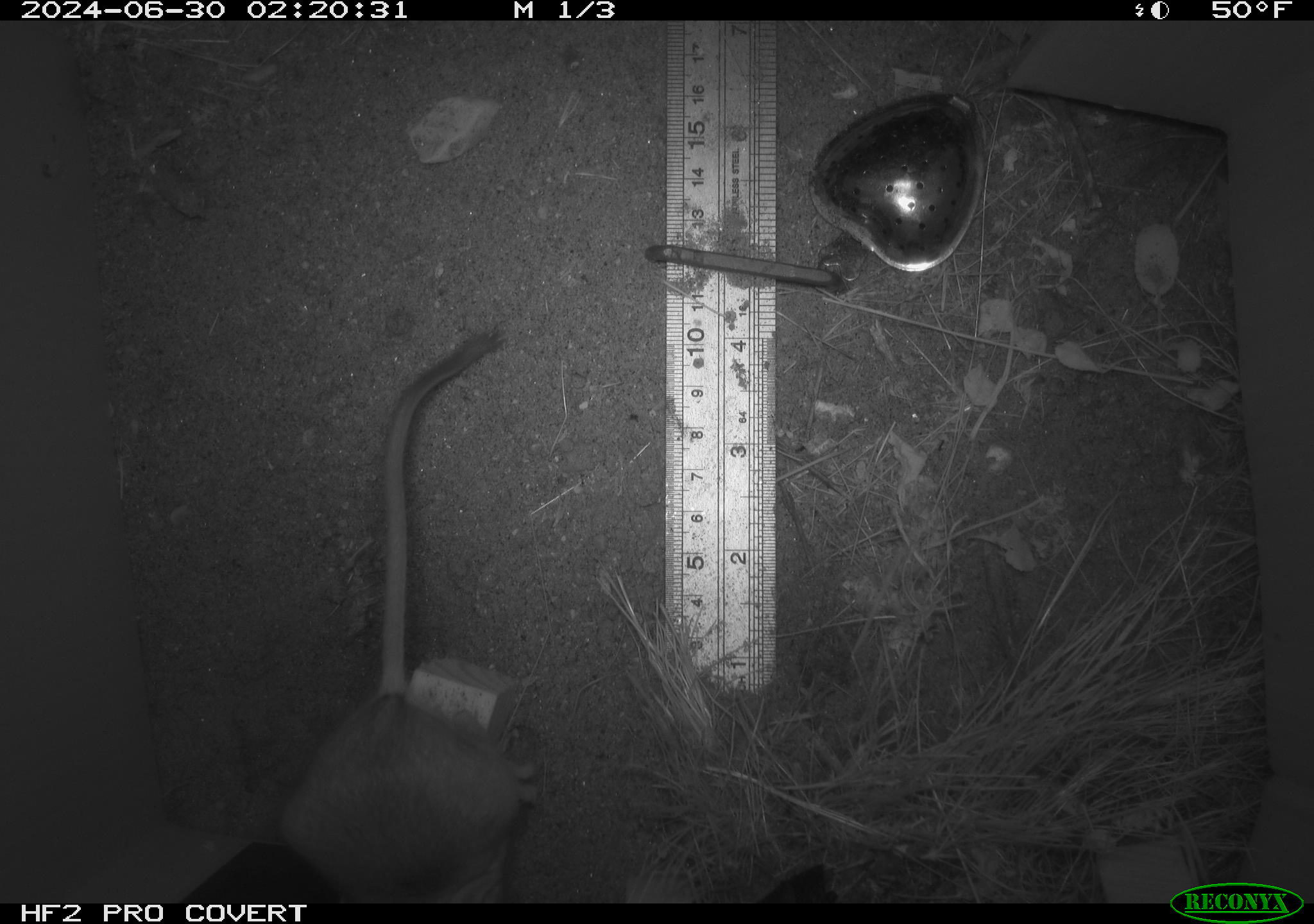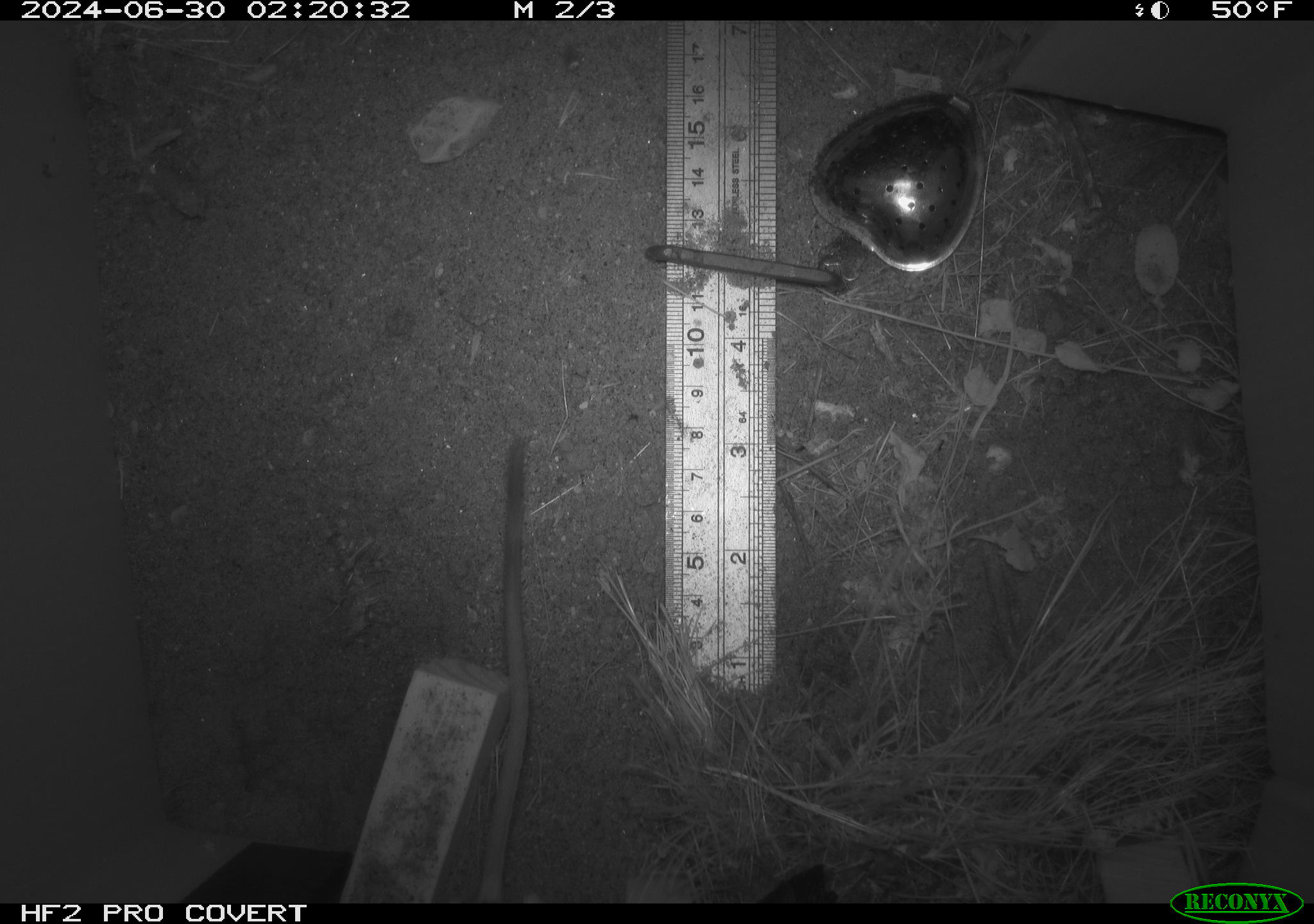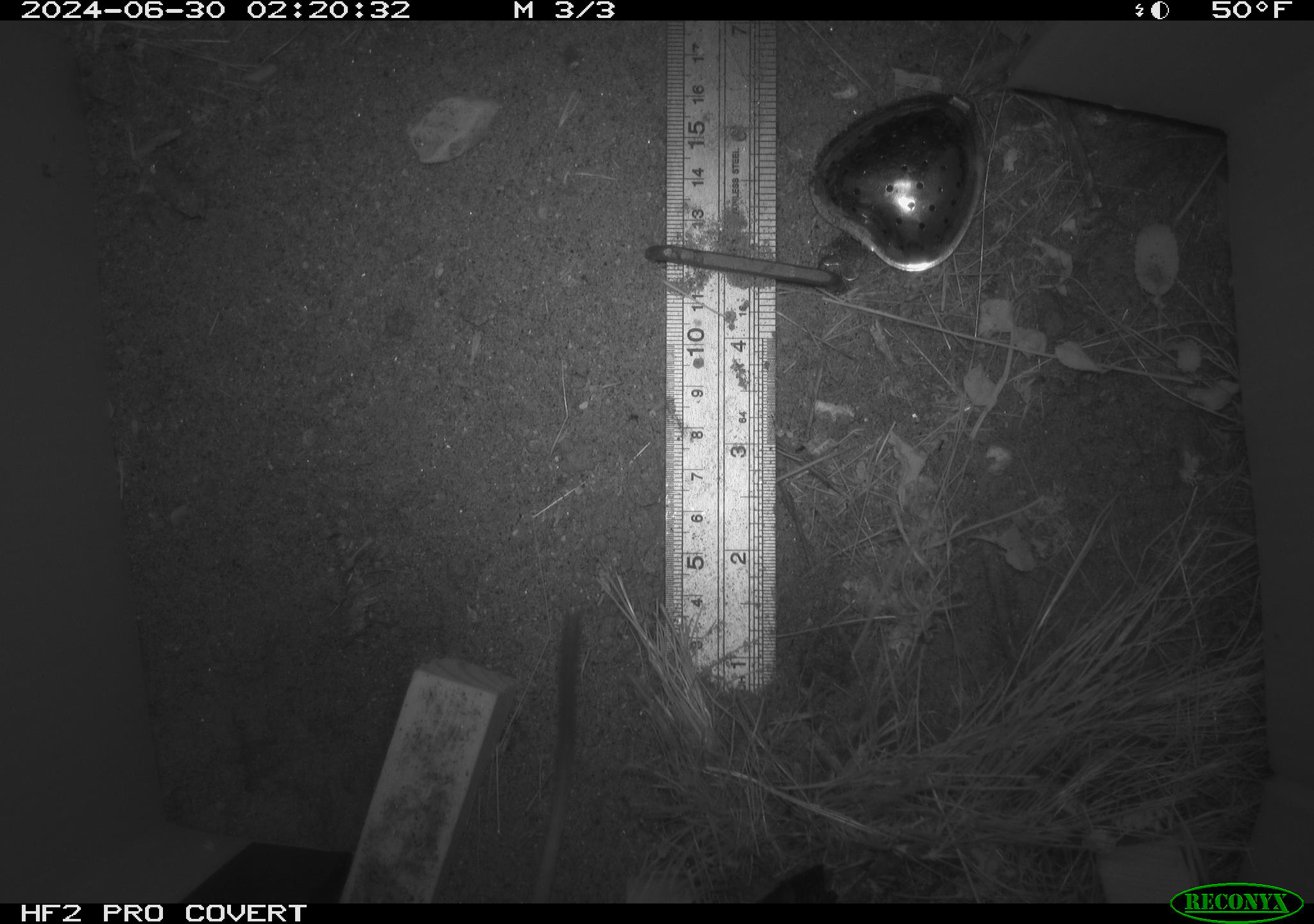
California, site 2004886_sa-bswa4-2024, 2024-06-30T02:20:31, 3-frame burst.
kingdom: Animalia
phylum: Chordata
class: Mammalia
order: Rodentia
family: Heteromyidae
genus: Dipodomys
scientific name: Dipodomys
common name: kangaroo rats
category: dipodomys species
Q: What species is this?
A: Dipodomys species (kangaroo rats) (Dipodomys).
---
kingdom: Animalia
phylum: Chordata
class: Mammalia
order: Rodentia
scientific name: Rodentia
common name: rodent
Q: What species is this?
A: Rodent (Rodentia).